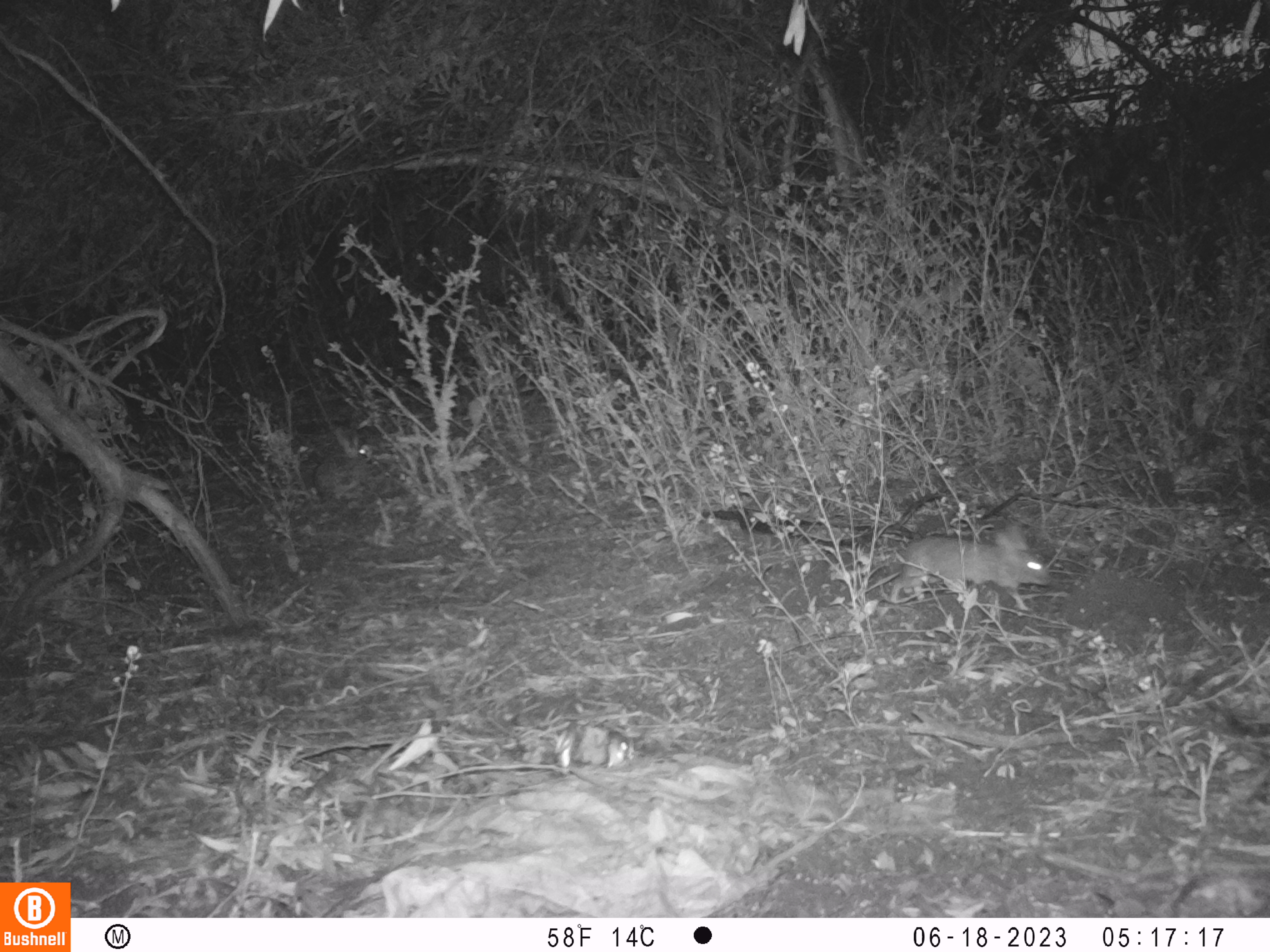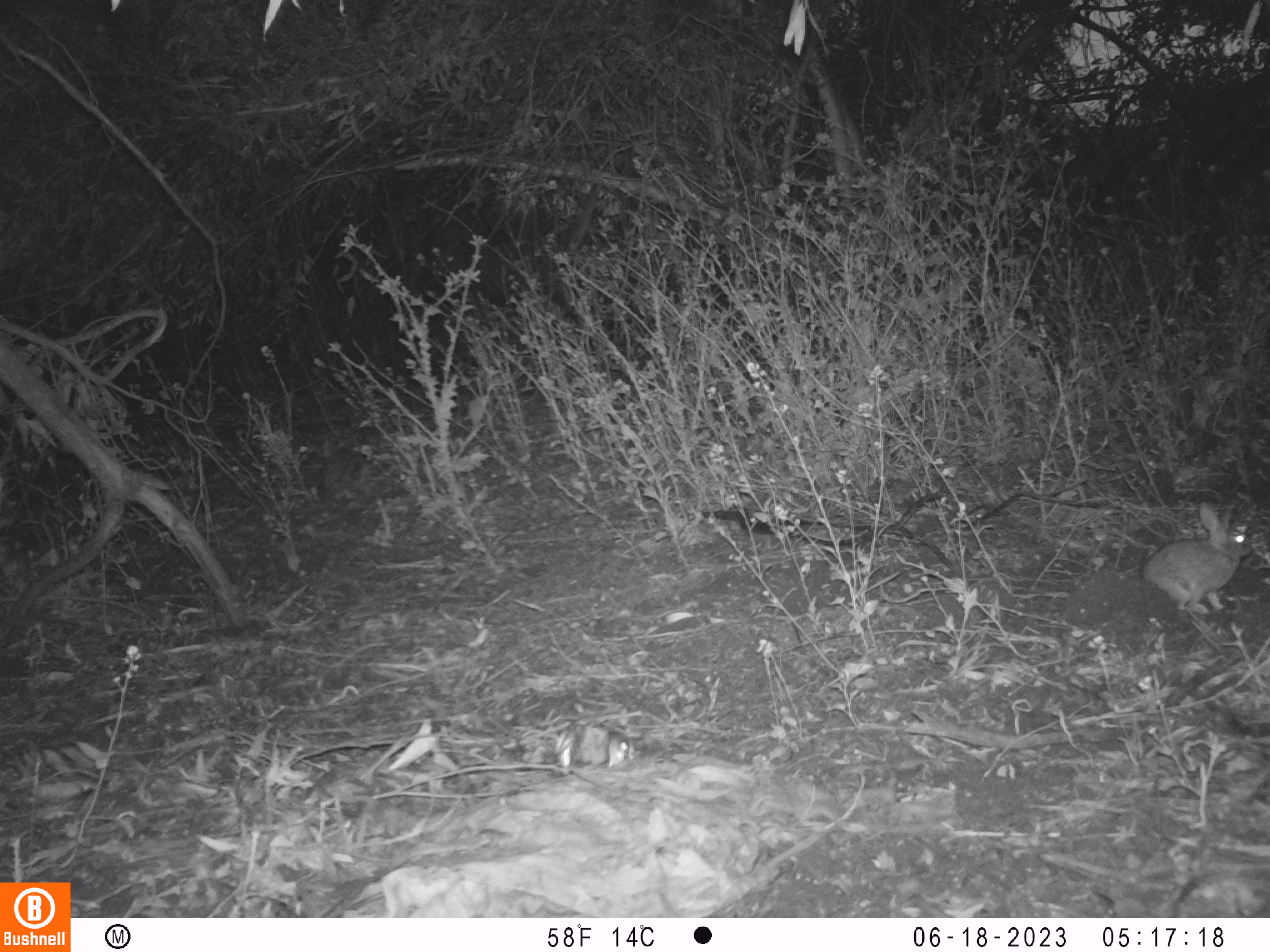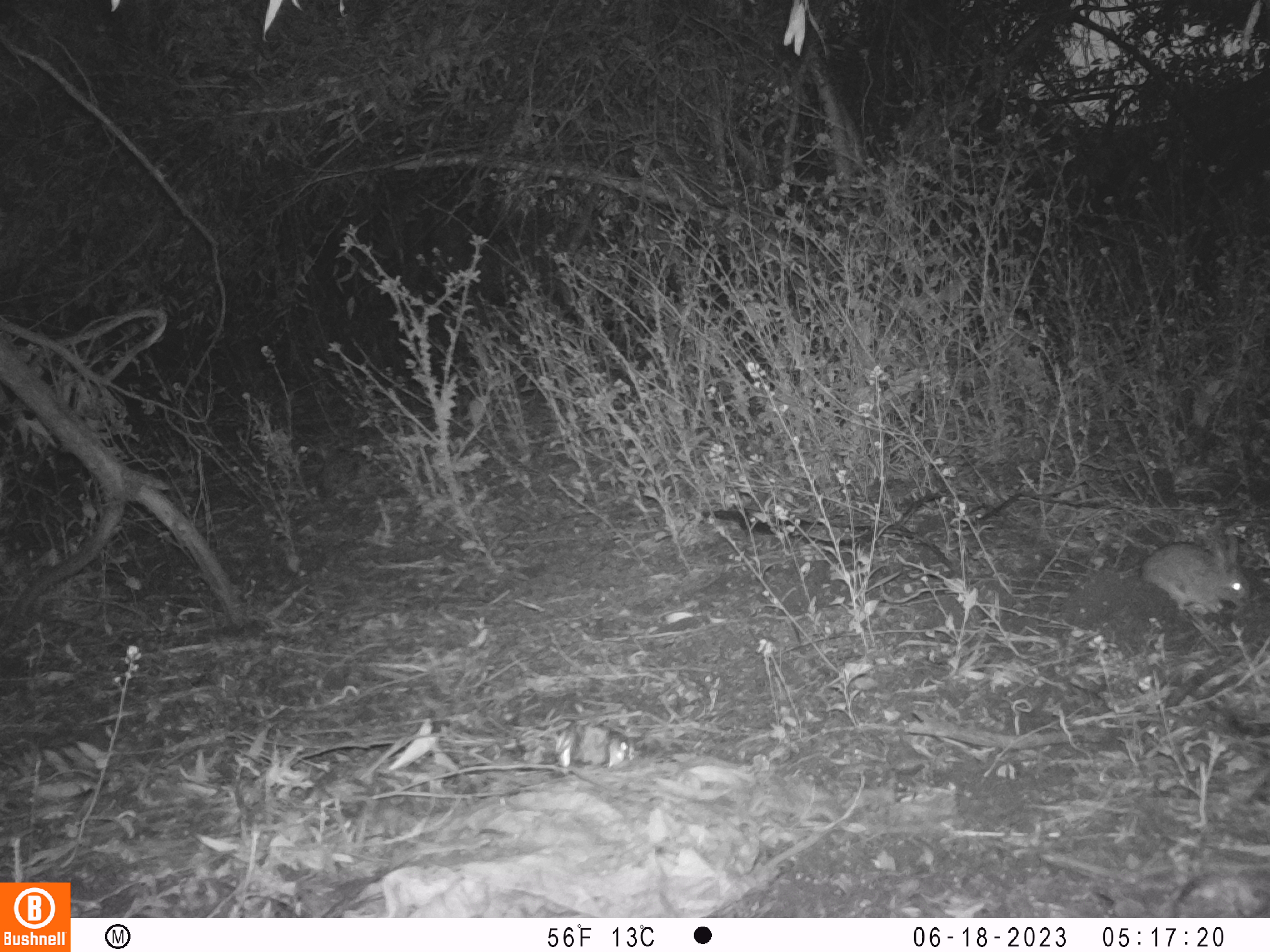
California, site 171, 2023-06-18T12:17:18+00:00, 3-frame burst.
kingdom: Animalia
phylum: Chordata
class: Mammalia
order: Lagomorpha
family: Leporidae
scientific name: Leporidae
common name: rabbit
Rabbit (Leporidae).